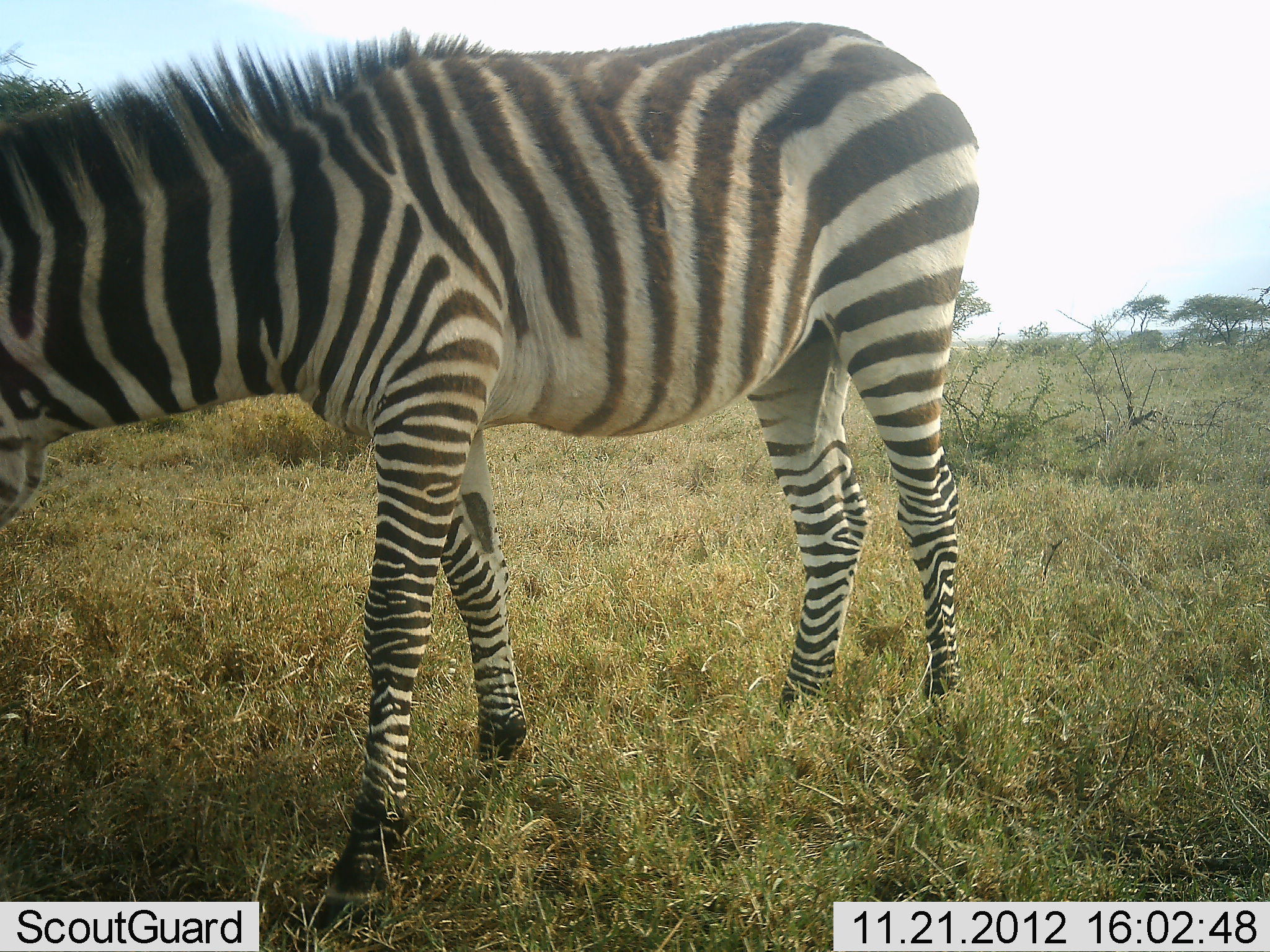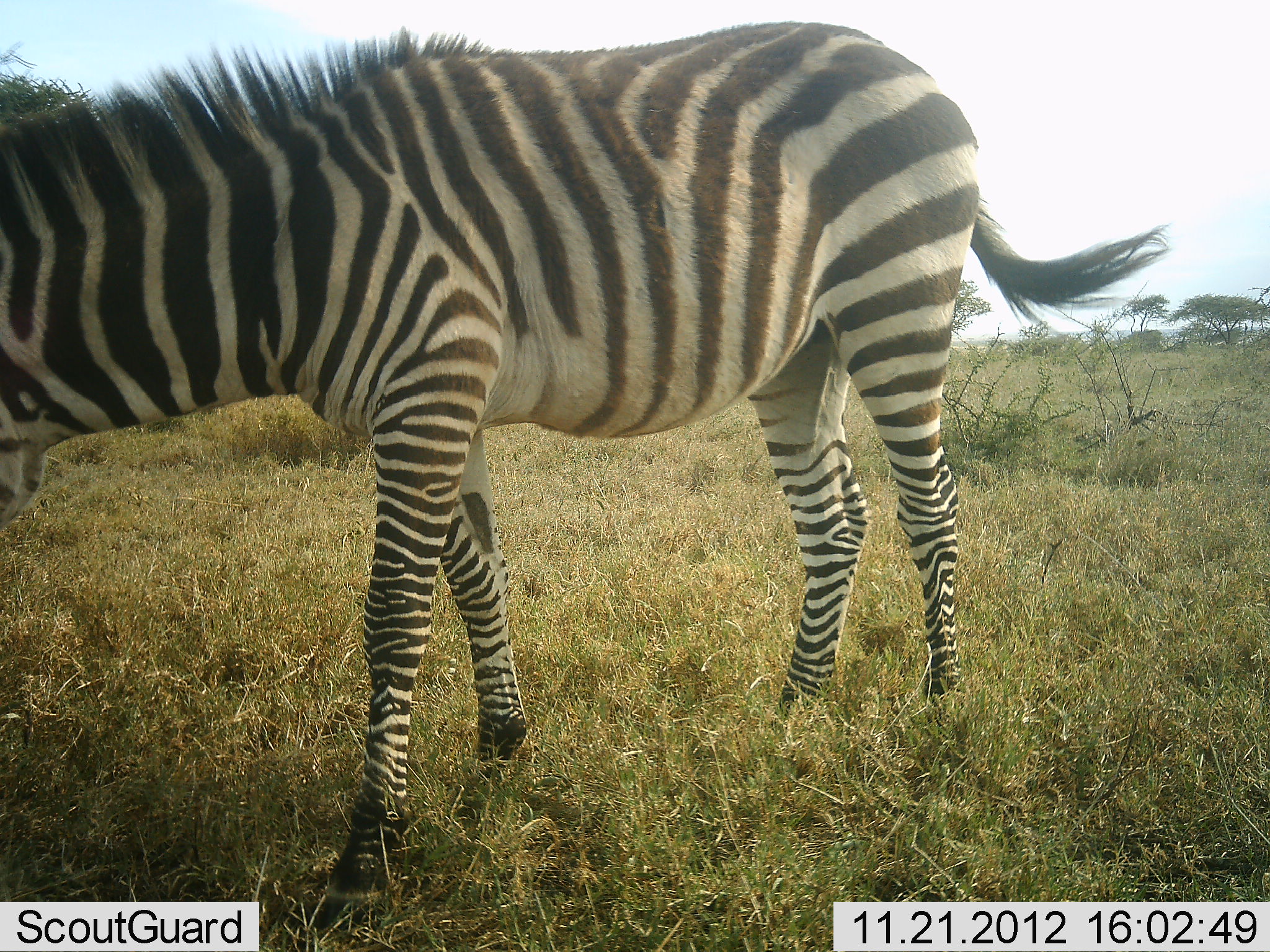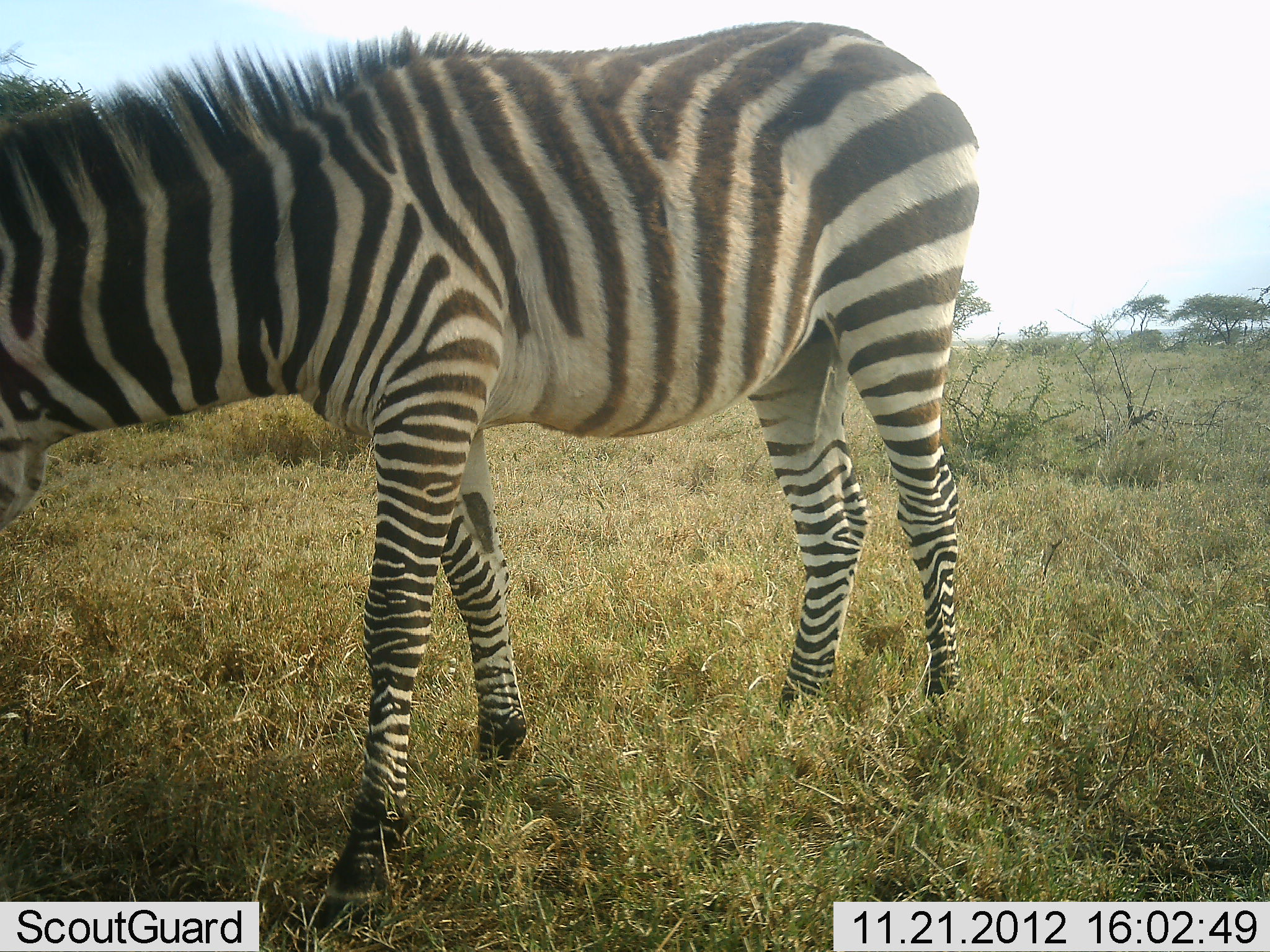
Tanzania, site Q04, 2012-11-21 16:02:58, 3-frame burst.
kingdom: Animalia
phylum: Chordata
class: Mammalia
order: Perissodactyla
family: Equidae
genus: Equus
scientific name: Equus quagga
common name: plains zebra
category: zebra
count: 1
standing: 90%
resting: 0%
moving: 0%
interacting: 0%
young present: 0%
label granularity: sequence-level